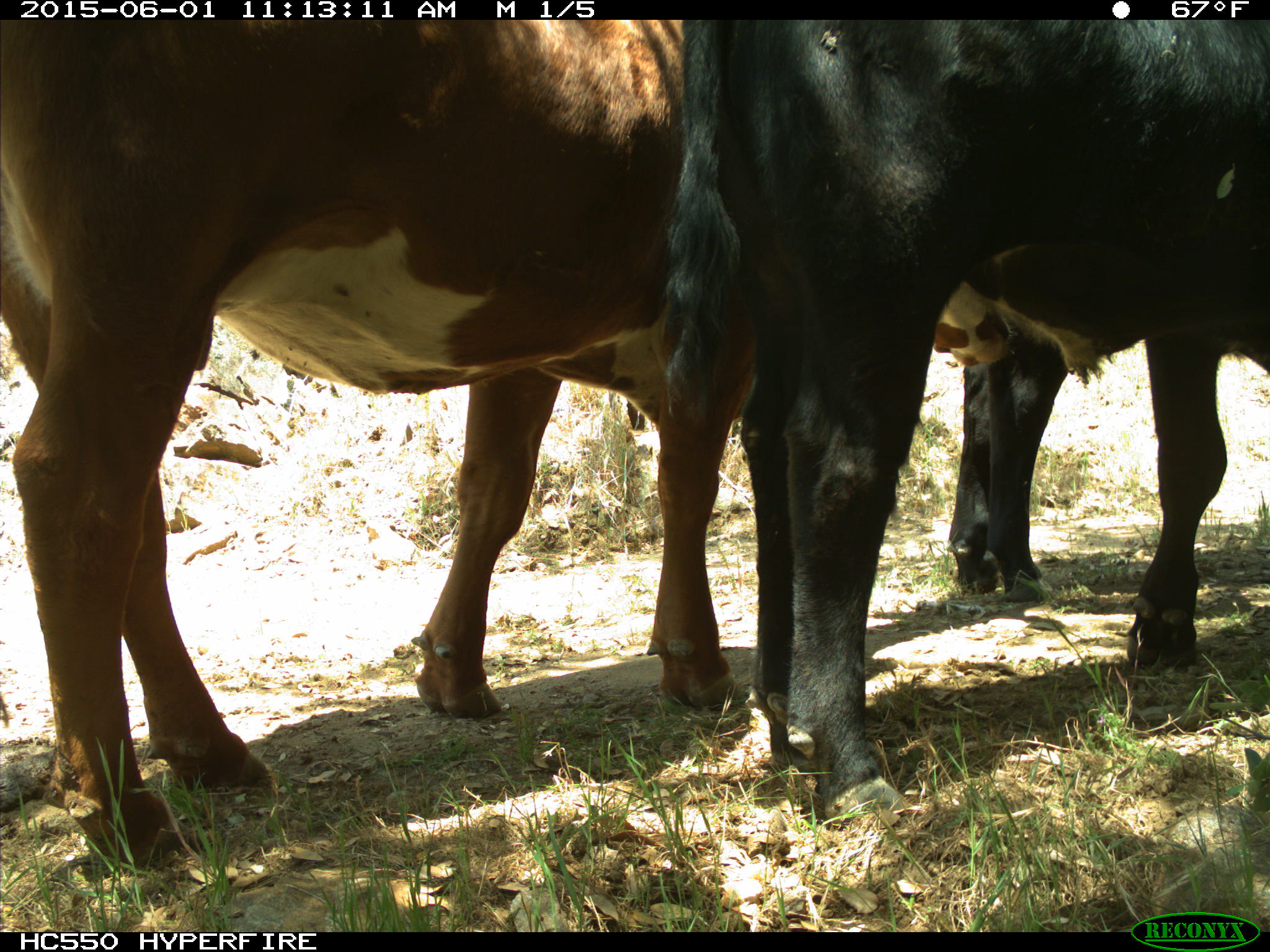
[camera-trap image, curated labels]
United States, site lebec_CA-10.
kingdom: Animalia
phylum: Chordata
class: Mammalia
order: Artiodactyla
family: Bovidae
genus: Bos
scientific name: Bos taurus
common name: domestic cow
Bos taurus (domestic cow).